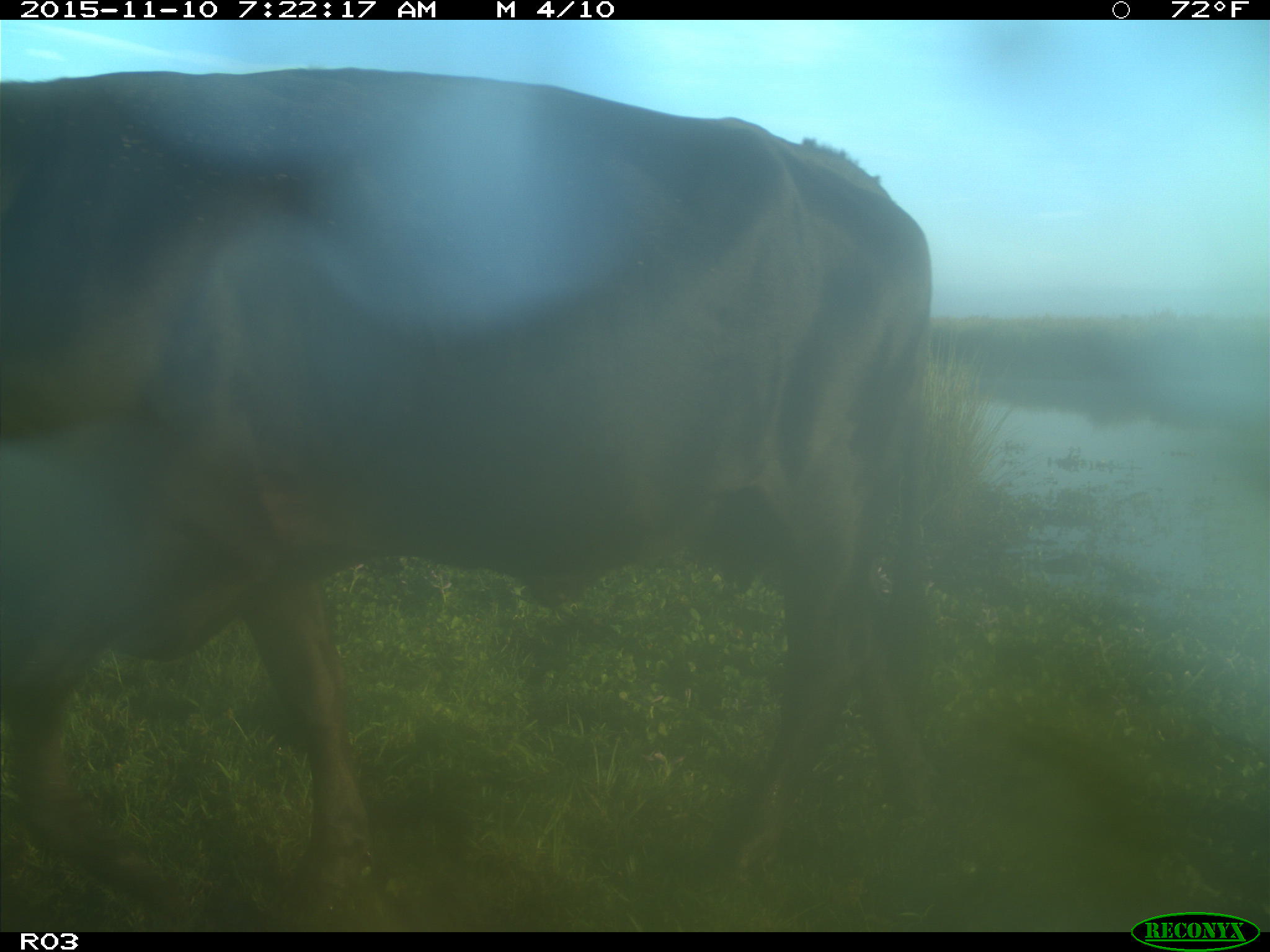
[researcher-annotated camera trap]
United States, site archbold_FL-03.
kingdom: Animalia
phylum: Chordata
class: Mammalia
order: Artiodactyla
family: Bovidae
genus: Bos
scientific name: Bos taurus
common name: domestic cow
Bos taurus (domestic cow).